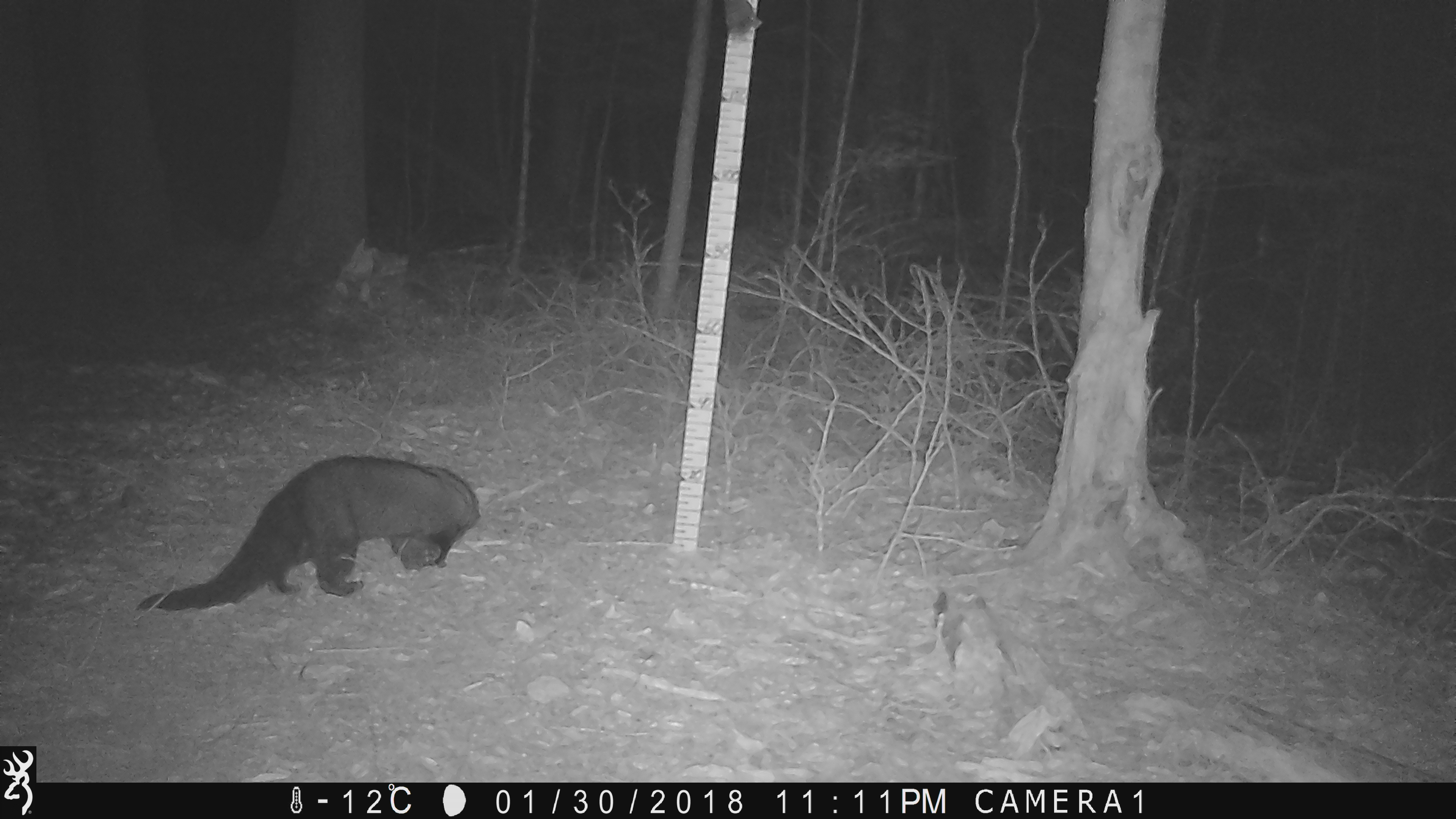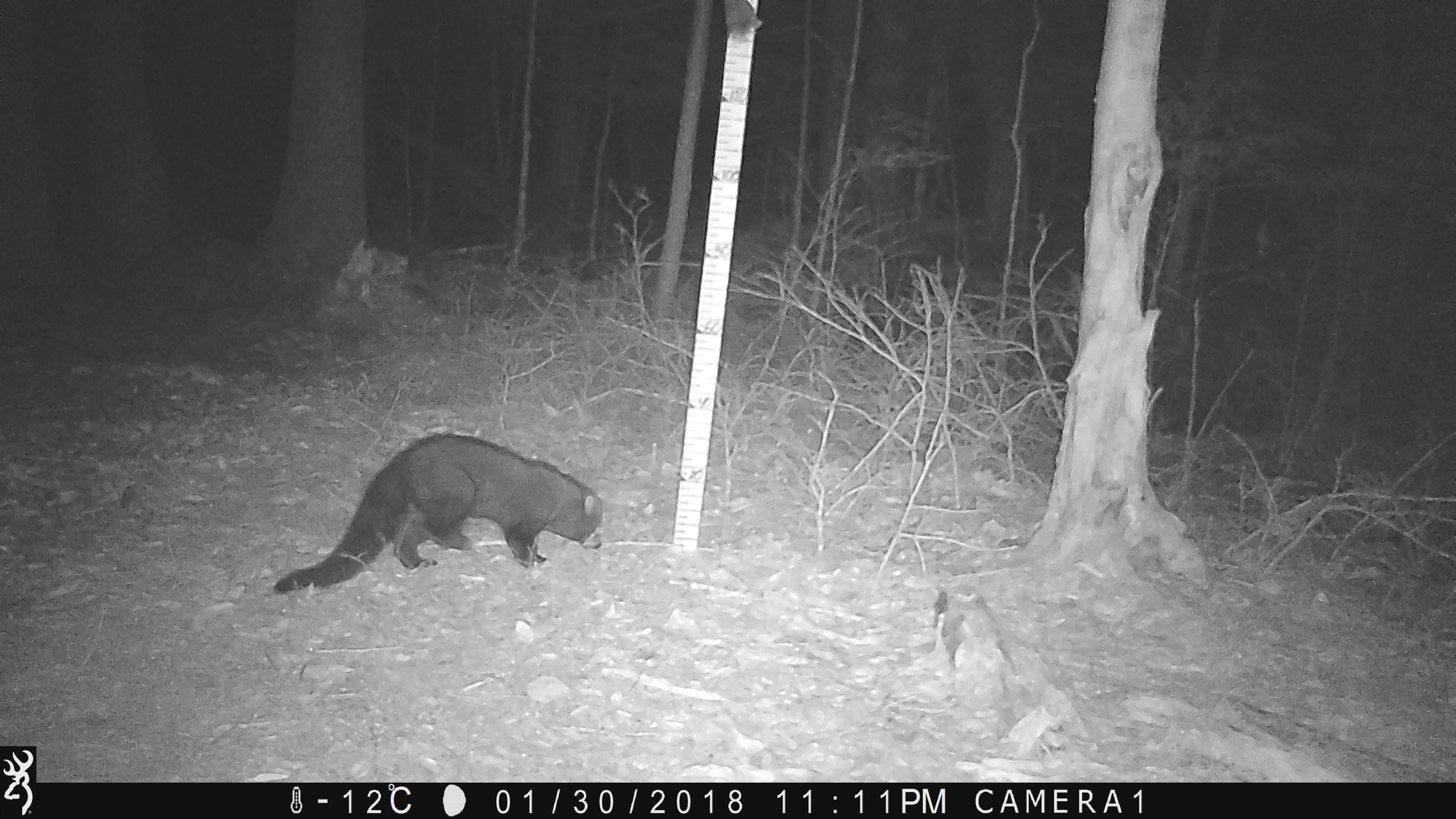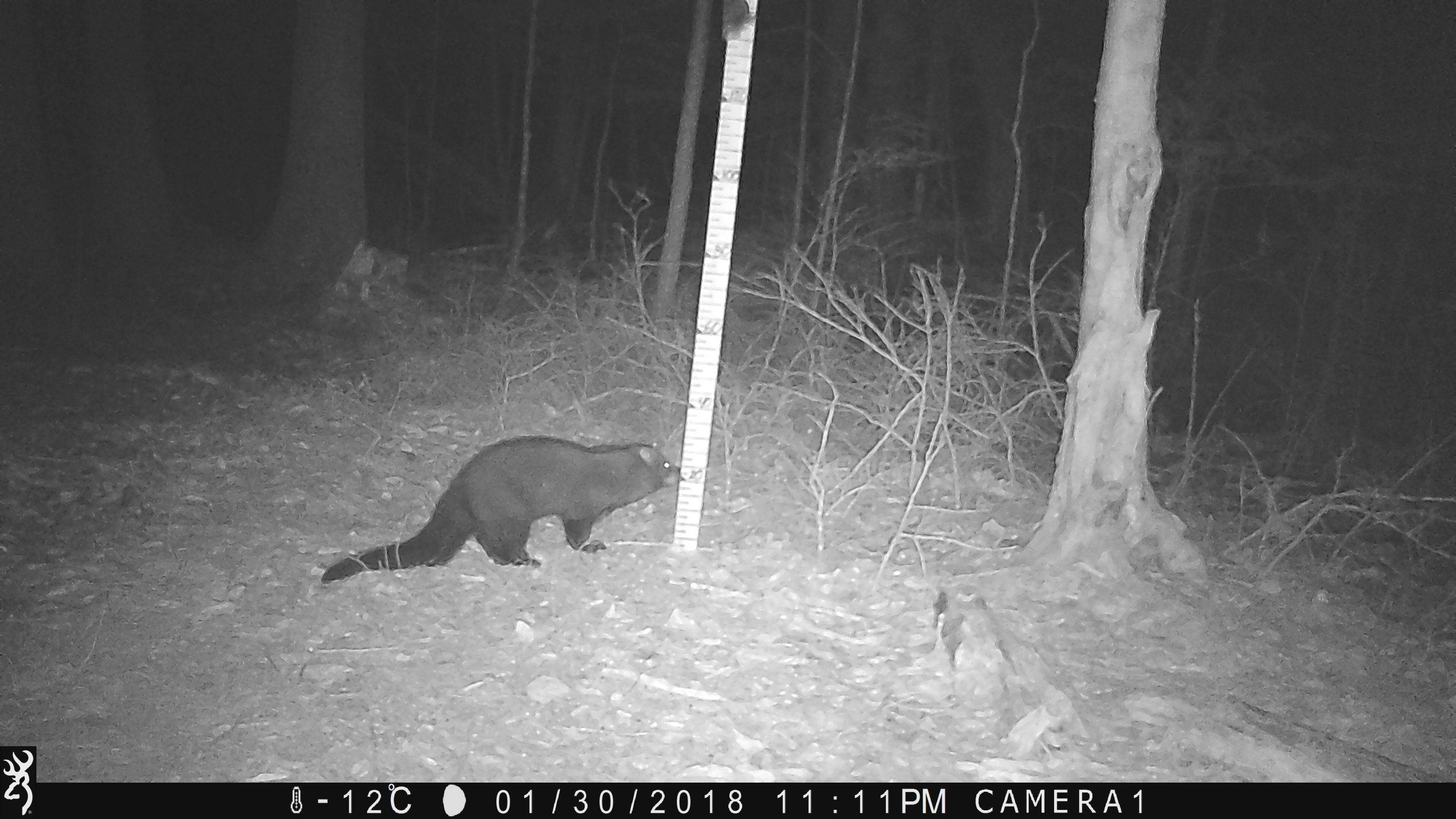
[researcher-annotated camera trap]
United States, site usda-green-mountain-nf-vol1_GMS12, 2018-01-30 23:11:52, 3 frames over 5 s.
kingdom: Animalia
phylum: Chordata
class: Mammalia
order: Carnivora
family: Mustelidae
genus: Pekania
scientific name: Pekania pennanti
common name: fisher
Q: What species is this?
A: Fisher (Pekania pennanti).